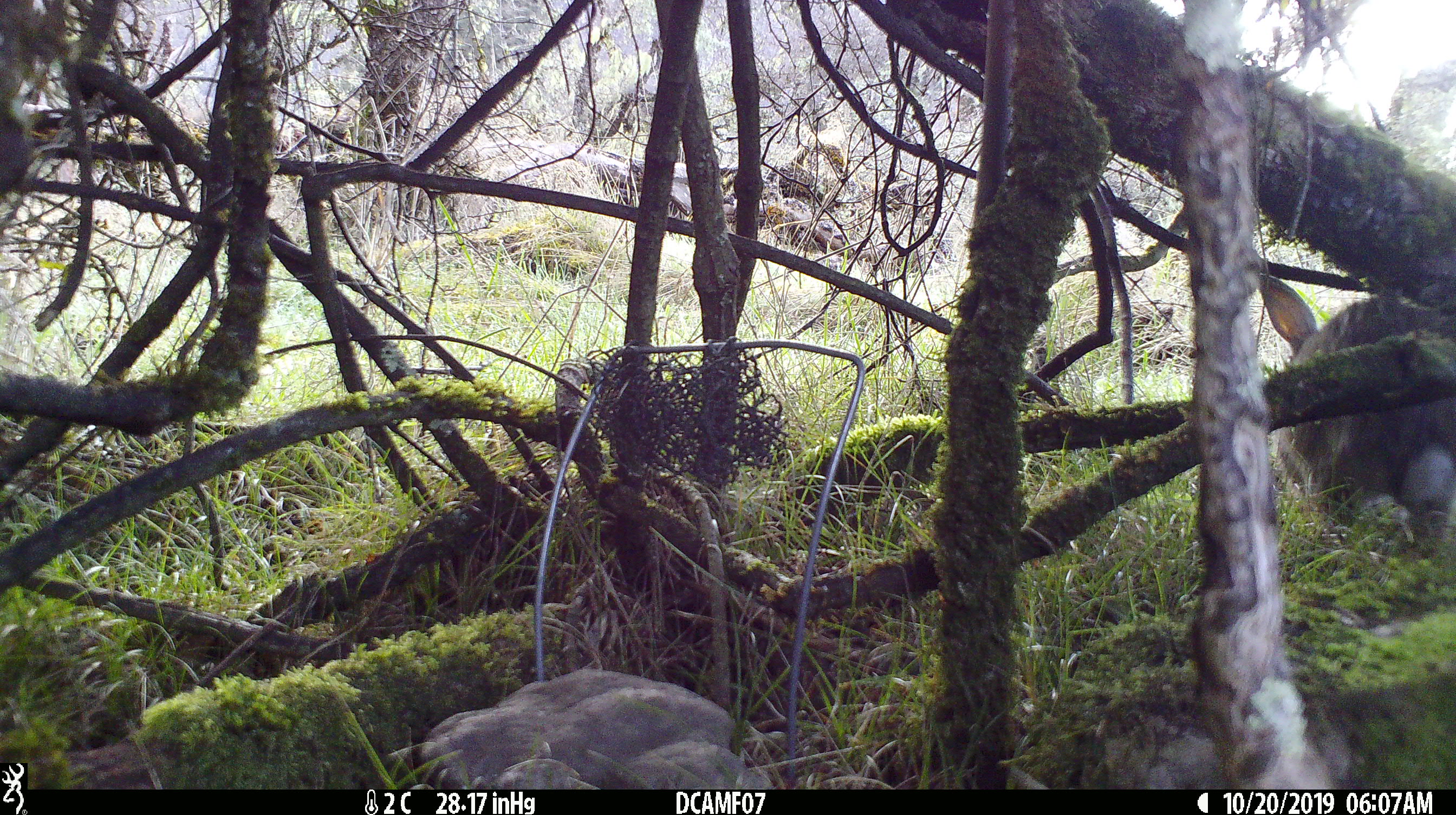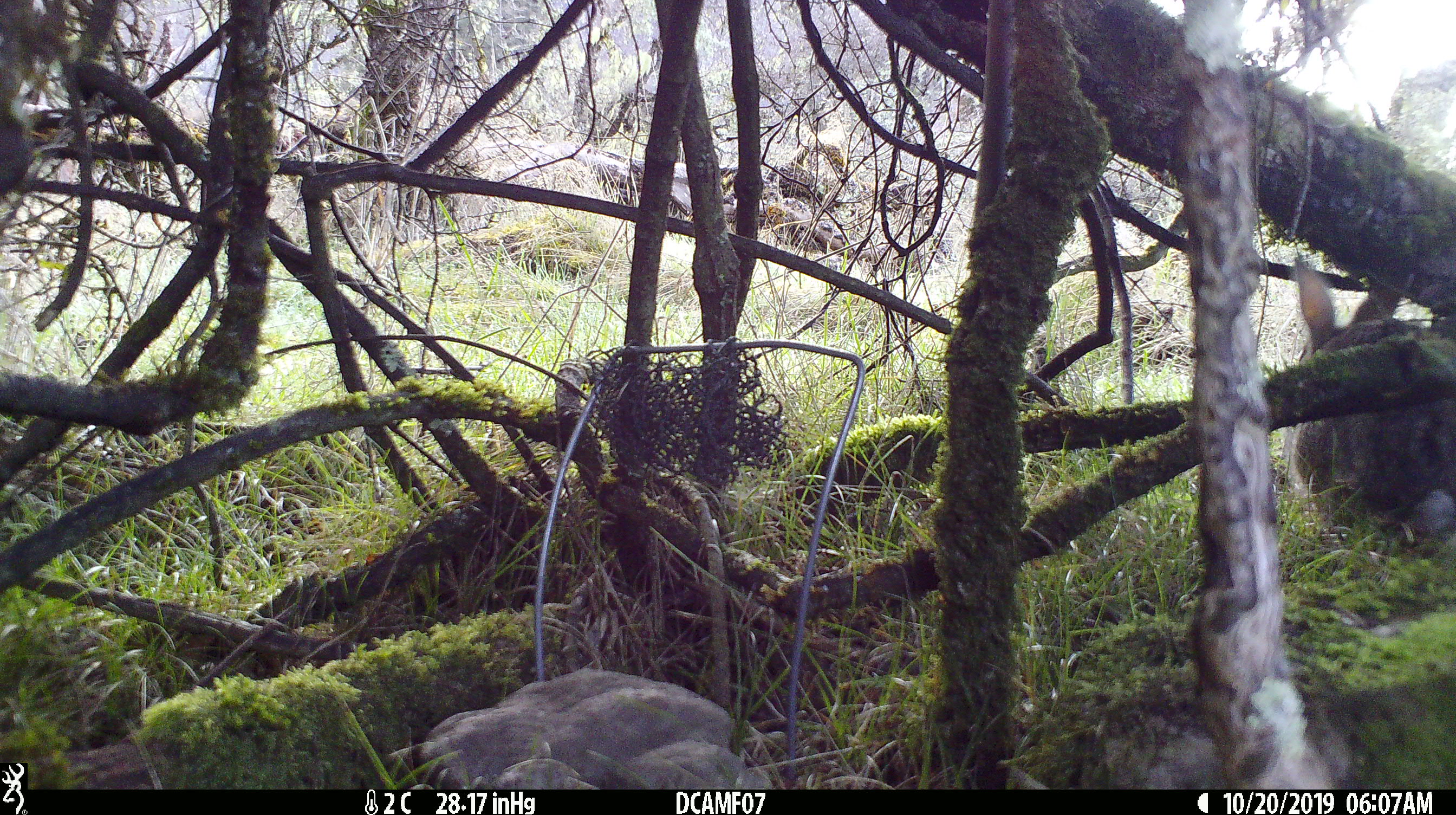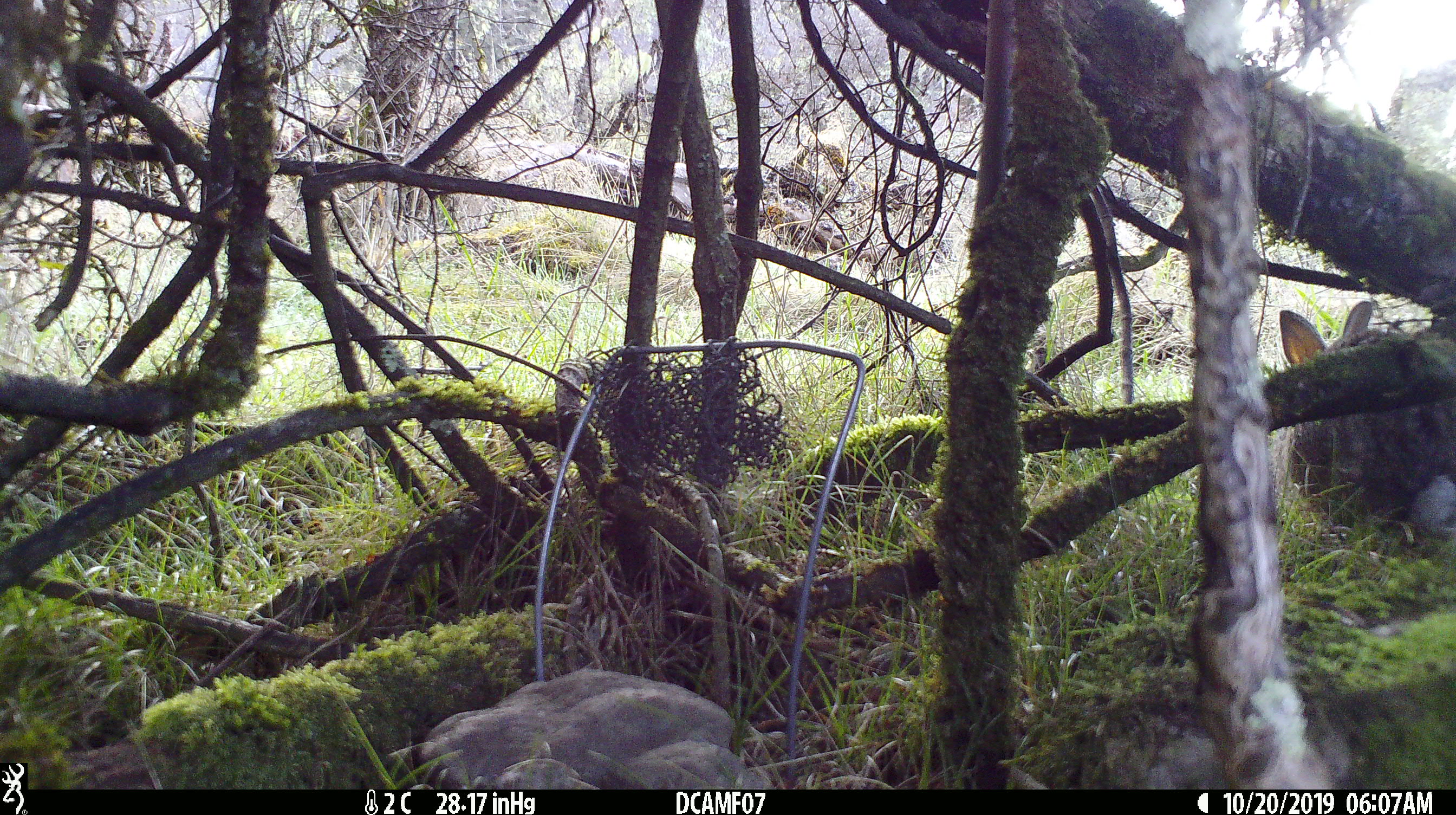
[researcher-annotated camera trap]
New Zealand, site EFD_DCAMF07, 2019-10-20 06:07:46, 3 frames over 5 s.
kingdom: Animalia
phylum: Chordata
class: Mammalia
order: Lagomorpha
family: Leporidae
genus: Oryctolagus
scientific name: Oryctolagus cuniculus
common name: european rabbit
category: rabbit